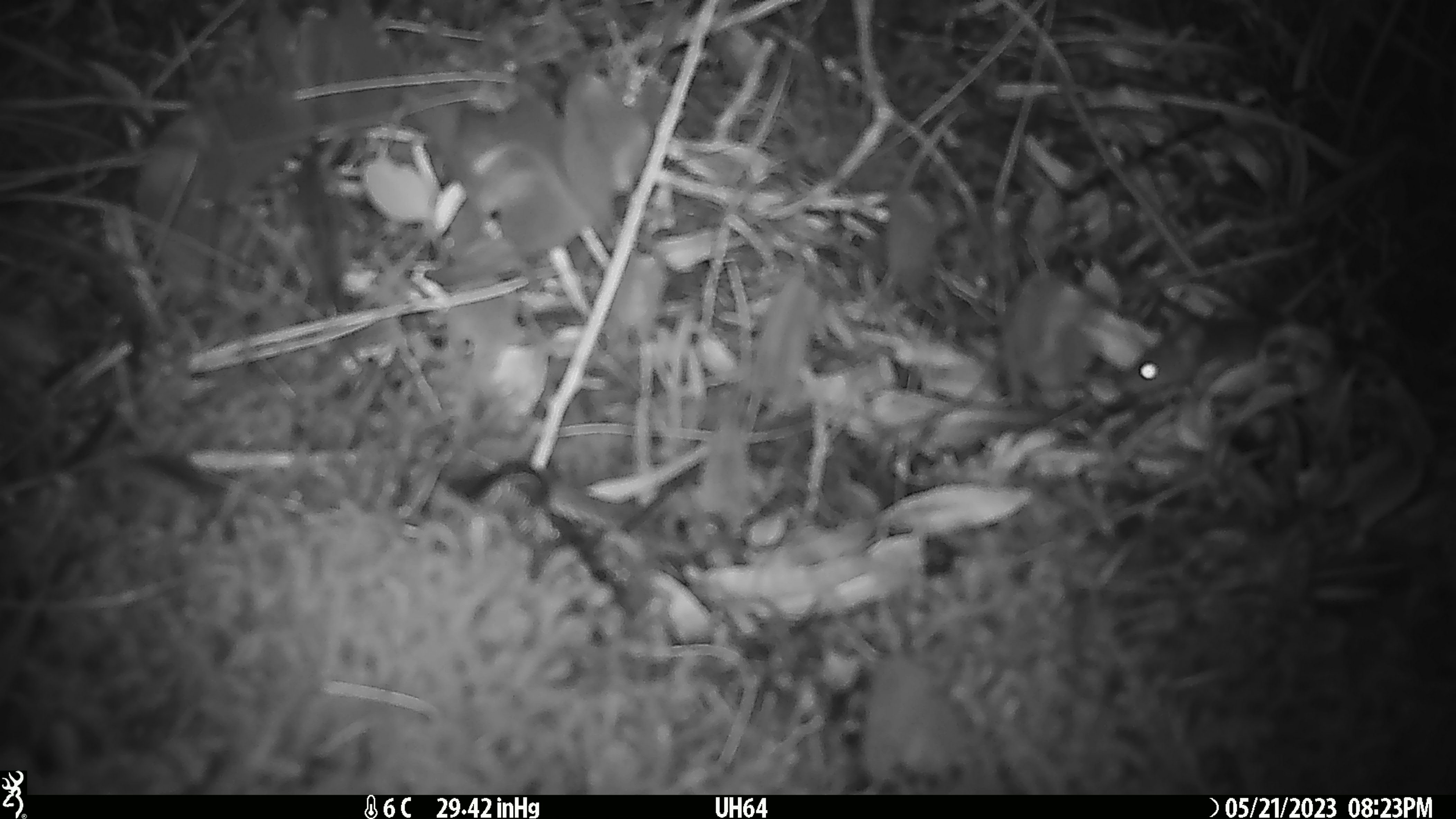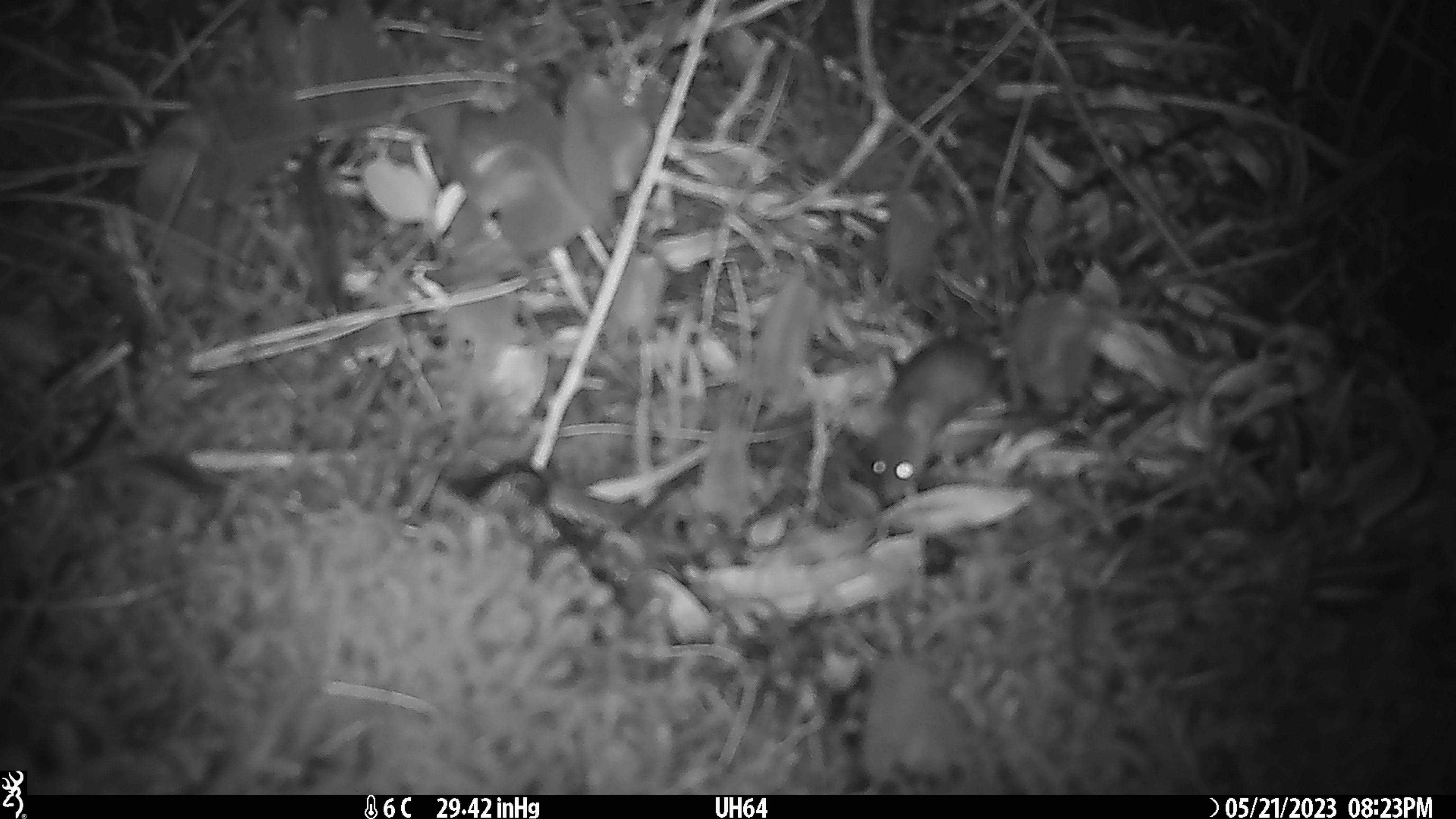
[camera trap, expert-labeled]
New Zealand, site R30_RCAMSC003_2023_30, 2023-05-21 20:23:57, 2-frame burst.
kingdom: Animalia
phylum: Chordata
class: Mammalia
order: Rodentia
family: Muridae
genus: Mus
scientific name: Mus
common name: mouse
Mouse (Mus).